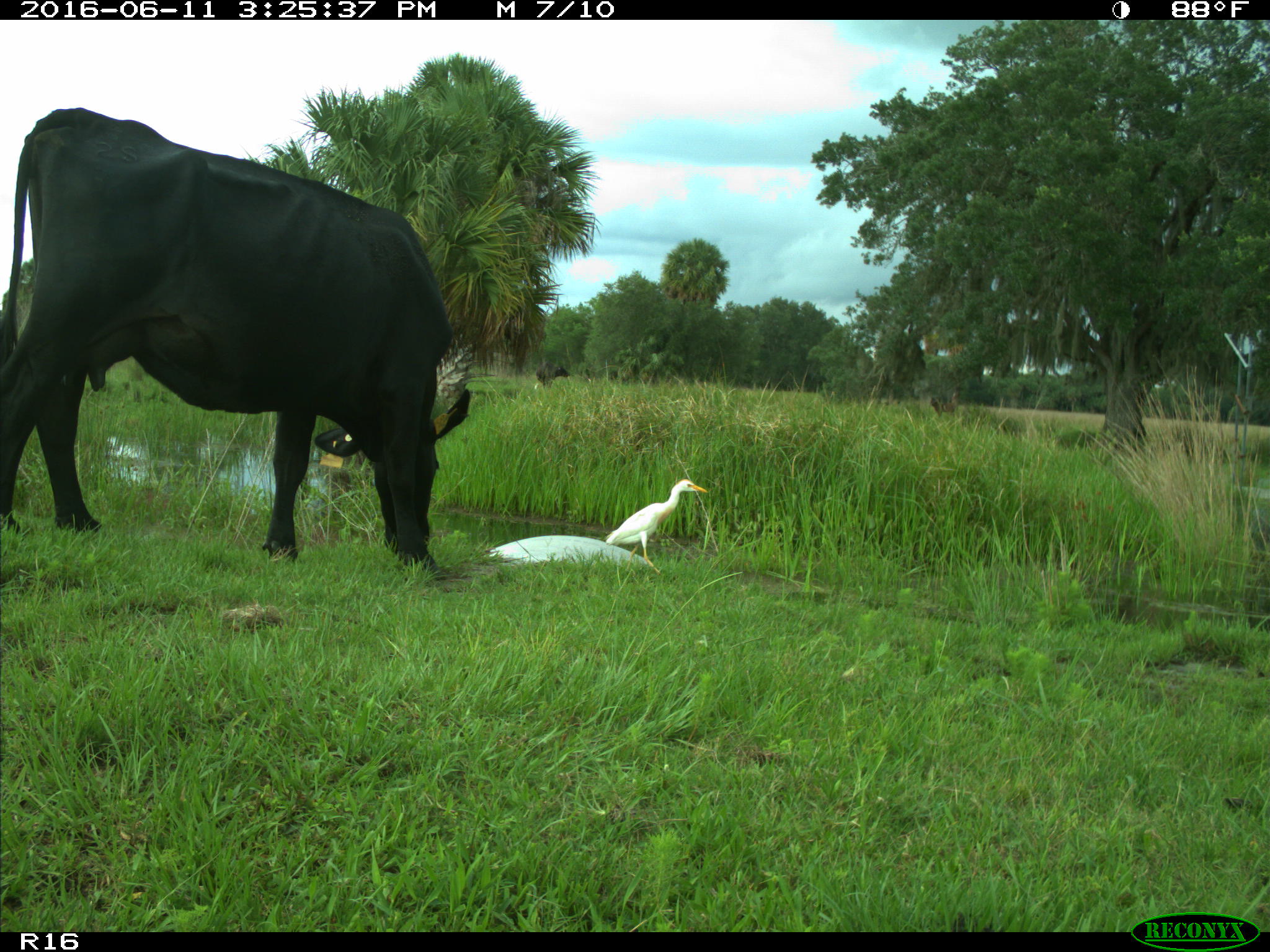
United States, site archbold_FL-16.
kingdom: Animalia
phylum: Chordata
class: Mammalia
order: Artiodactyla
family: Bovidae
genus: Bos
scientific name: Bos taurus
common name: domestic cow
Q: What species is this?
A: Bos taurus (domestic cow).